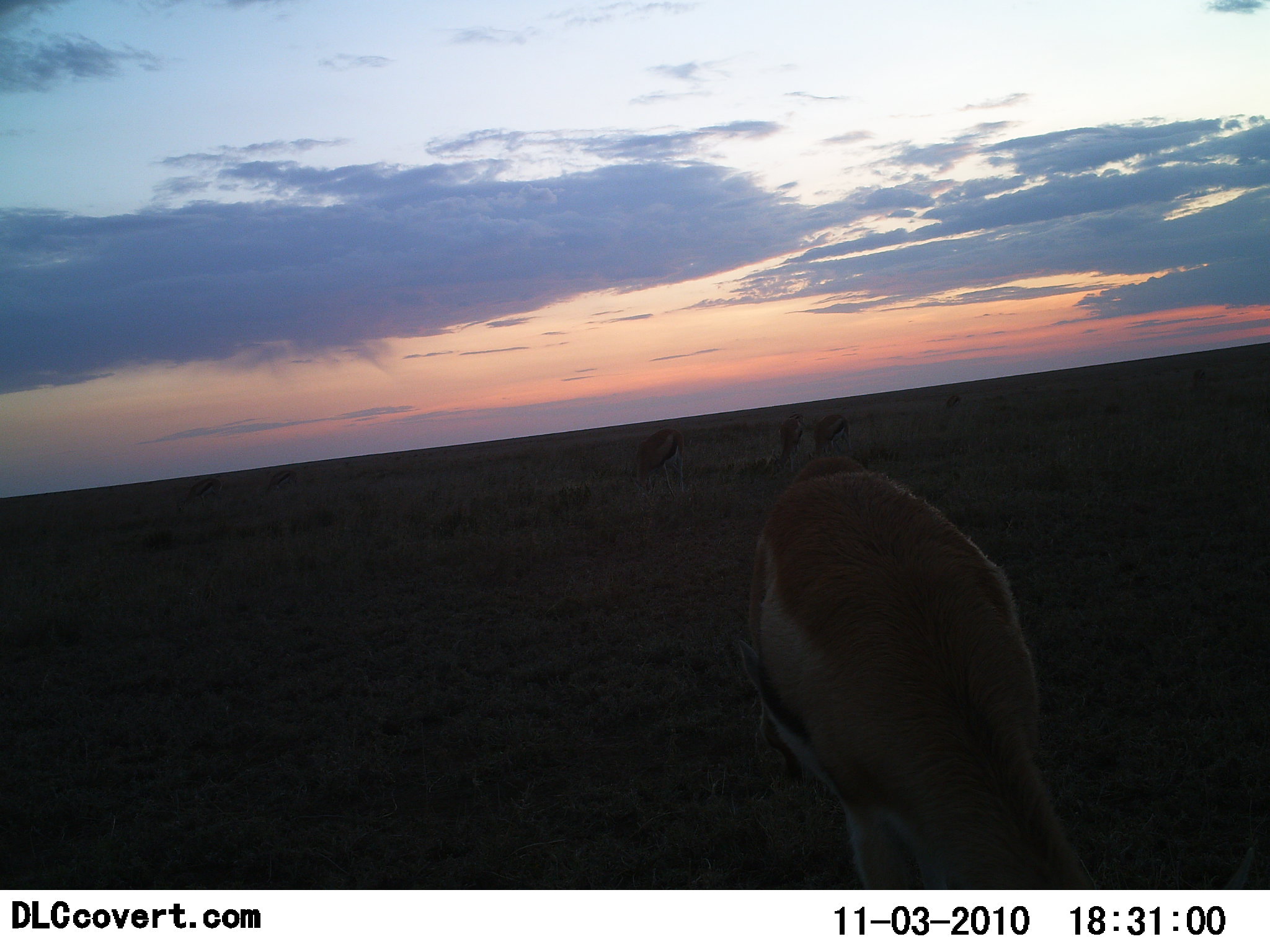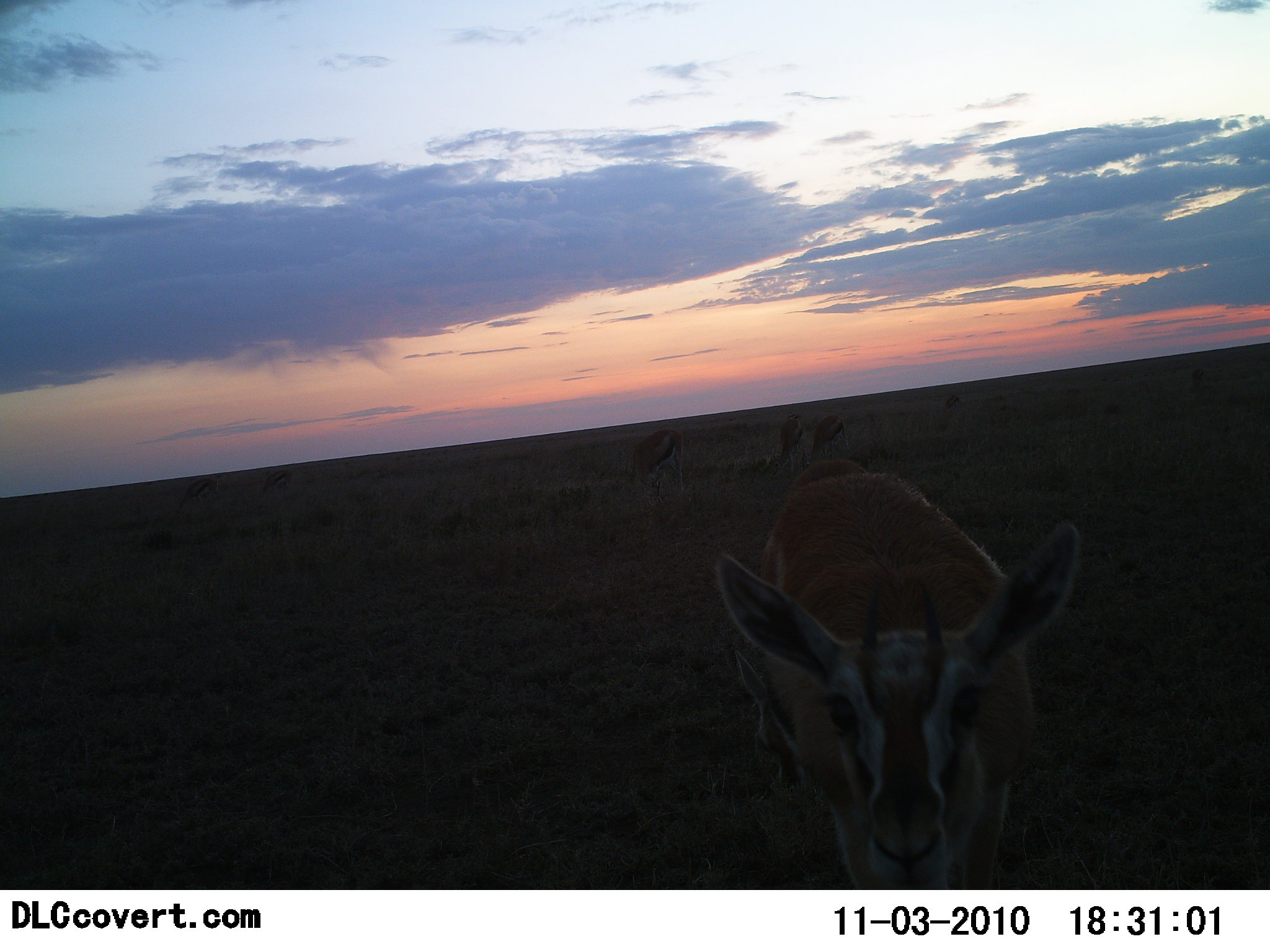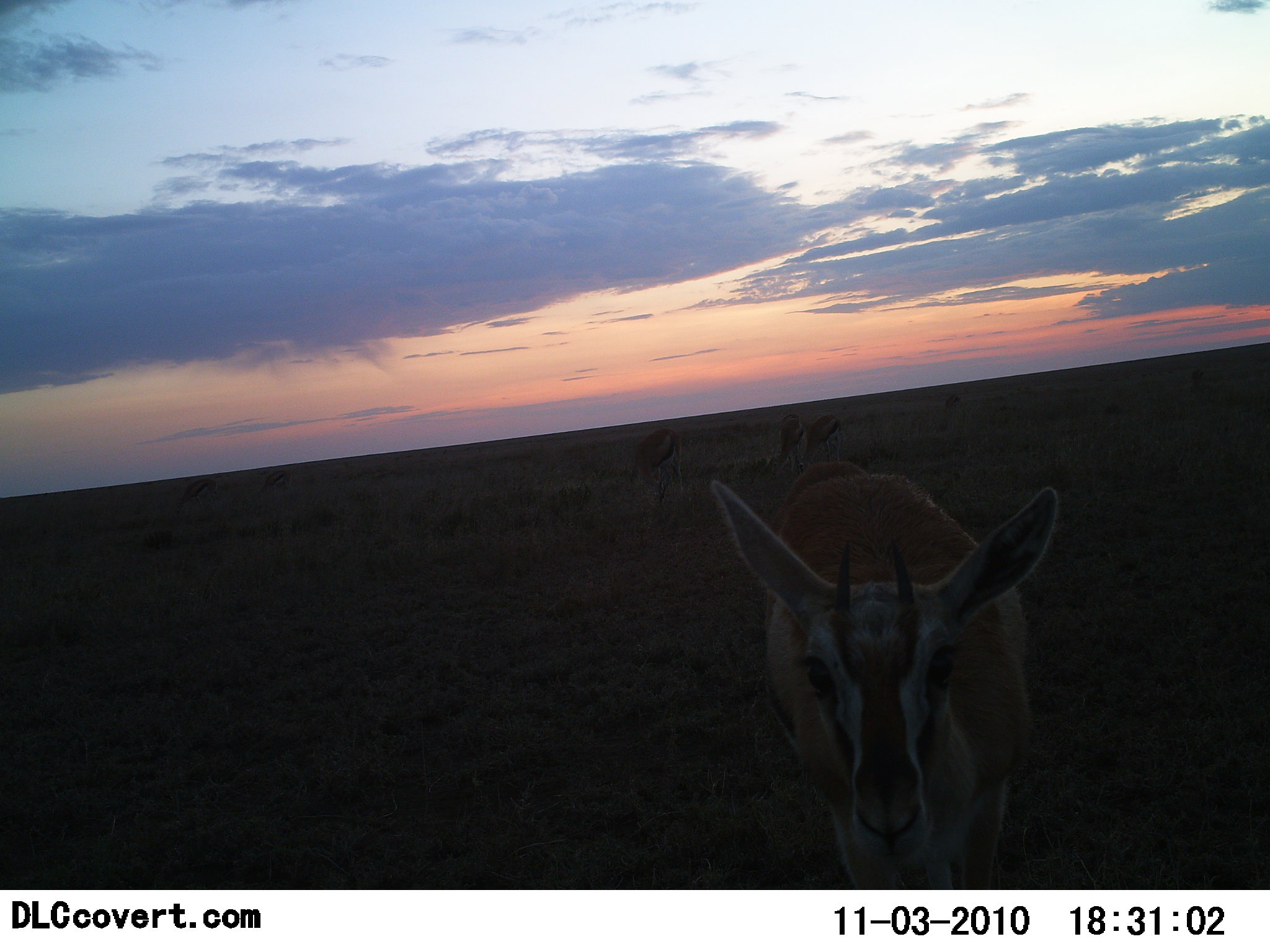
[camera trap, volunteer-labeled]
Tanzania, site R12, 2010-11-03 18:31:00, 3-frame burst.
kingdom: Animalia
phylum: Chordata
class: Mammalia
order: Artiodactyla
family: Bovidae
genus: Eudorcas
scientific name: Eudorcas thomsonii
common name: thomson's gazelle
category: gazellethomsons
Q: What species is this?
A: Gazellethomsons (thomson's gazelle) (Eudorcas thomsonii).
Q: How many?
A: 6.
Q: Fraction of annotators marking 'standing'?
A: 86%.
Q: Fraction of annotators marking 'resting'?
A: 0%.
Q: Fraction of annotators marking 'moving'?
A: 7%.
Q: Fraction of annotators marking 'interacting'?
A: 0%.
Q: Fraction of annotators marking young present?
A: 7%.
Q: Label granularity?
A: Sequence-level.